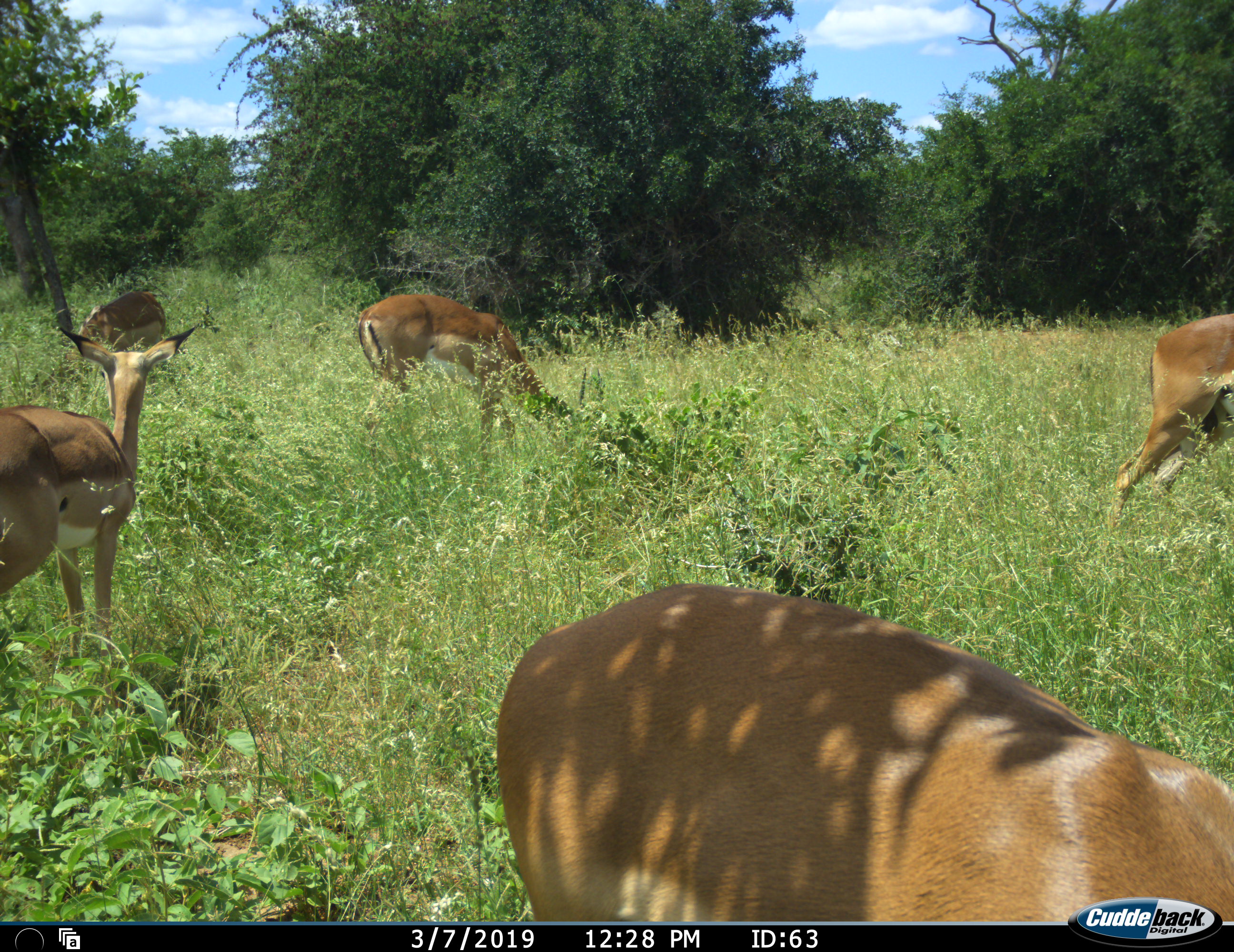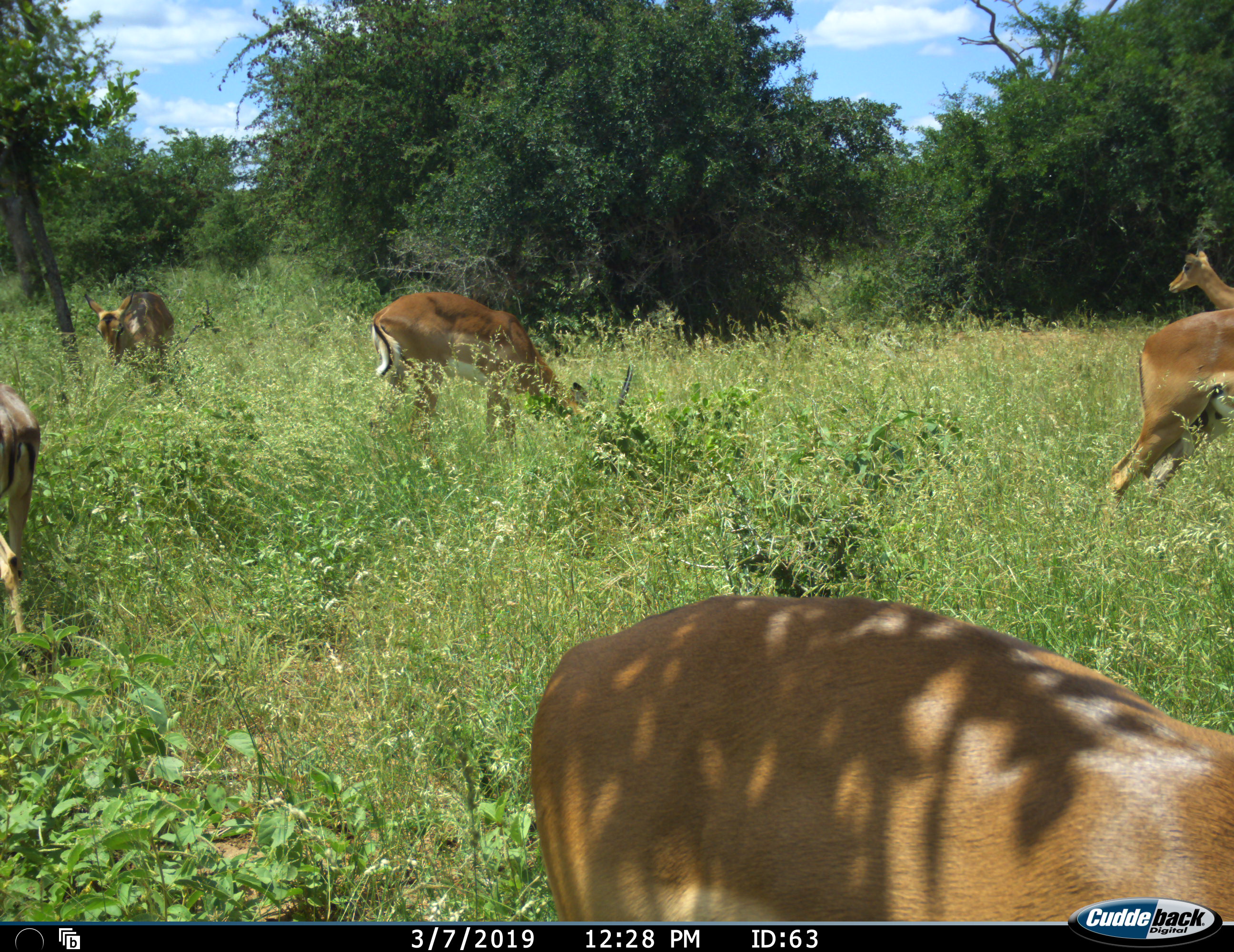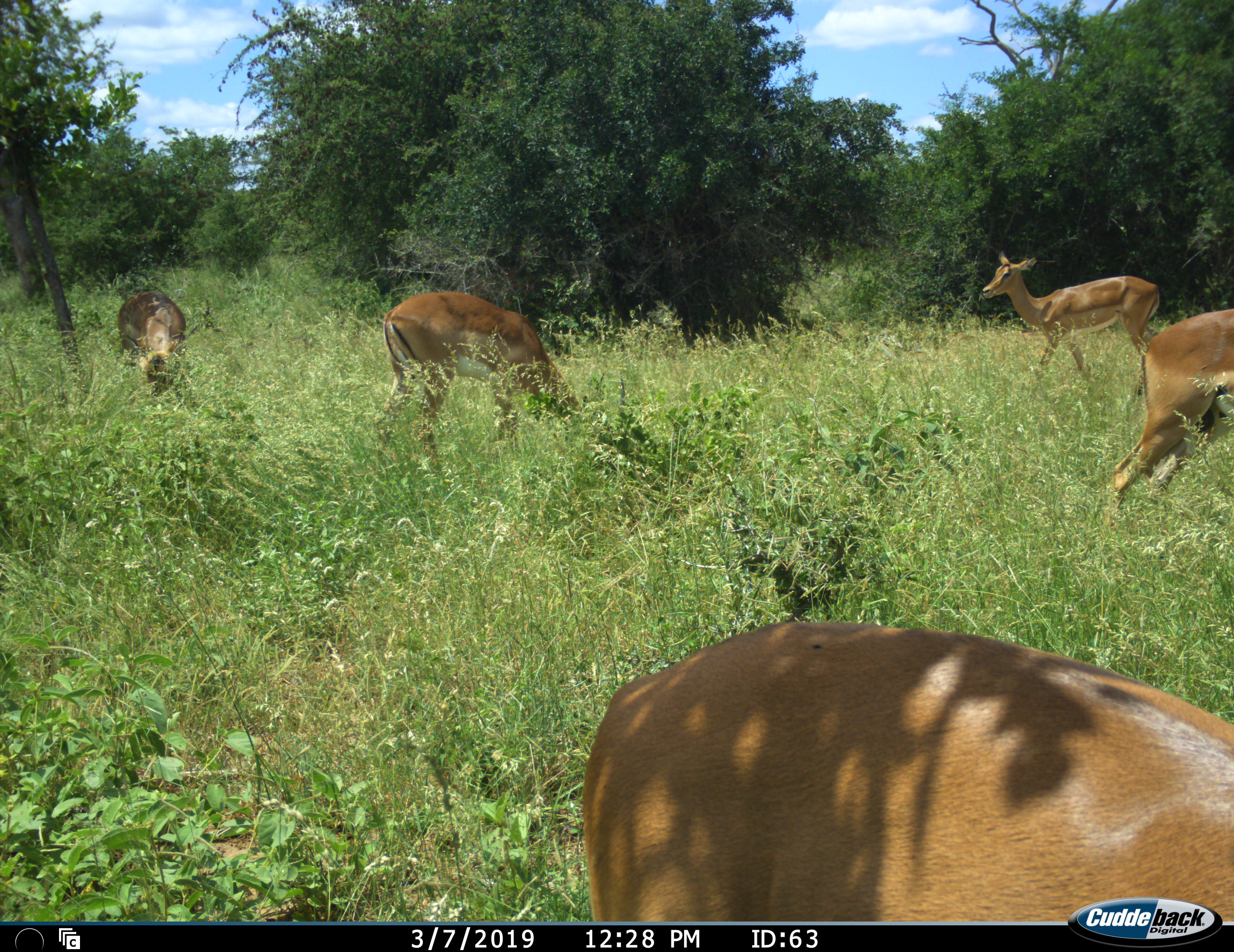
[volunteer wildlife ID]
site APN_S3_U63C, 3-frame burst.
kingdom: Animalia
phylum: Chordata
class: Mammalia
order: Artiodactyla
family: Bovidae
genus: Aepyceros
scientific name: Aepyceros melampus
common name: impala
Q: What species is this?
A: Impala (Aepyceros melampus).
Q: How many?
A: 6.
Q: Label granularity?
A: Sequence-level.